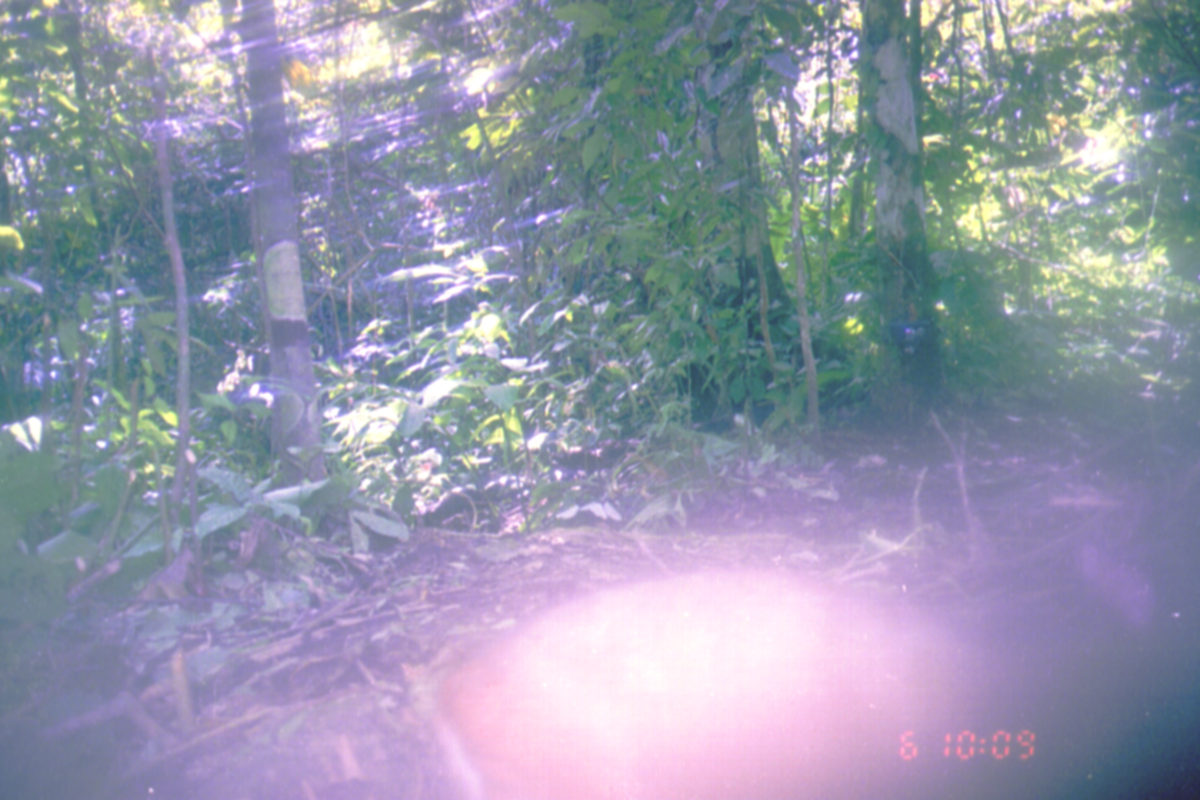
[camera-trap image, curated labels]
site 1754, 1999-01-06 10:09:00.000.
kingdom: Animalia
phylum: Chordata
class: Mammalia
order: Artiodactyla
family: Tragulidae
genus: Tragulus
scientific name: Tragulus javanicus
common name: javan chevrotain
Tragulus javanicus (javan chevrotain), count 1.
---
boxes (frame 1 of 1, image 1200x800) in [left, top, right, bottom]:
tragulus javanicus: [428, 555, 1051, 798]